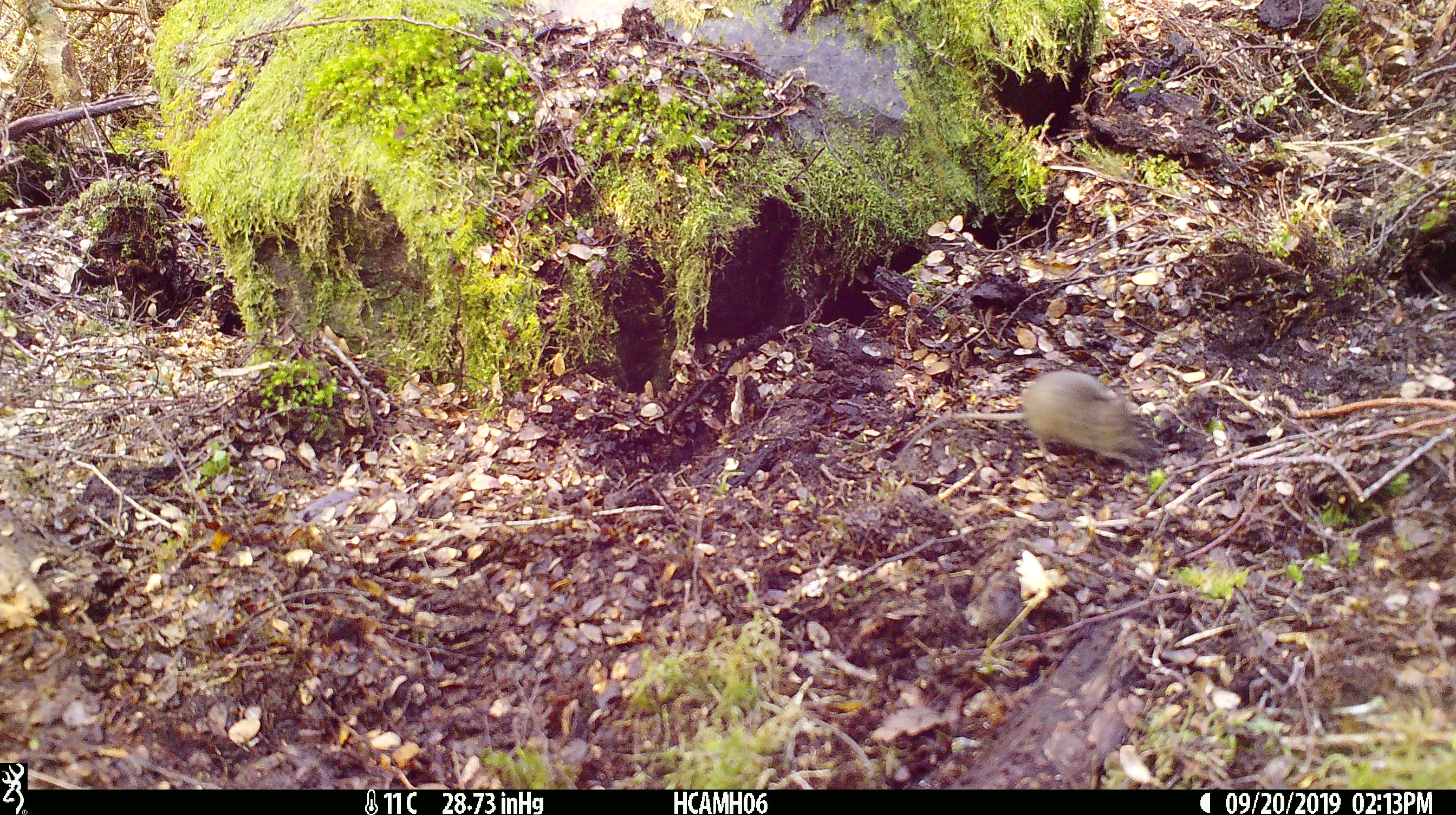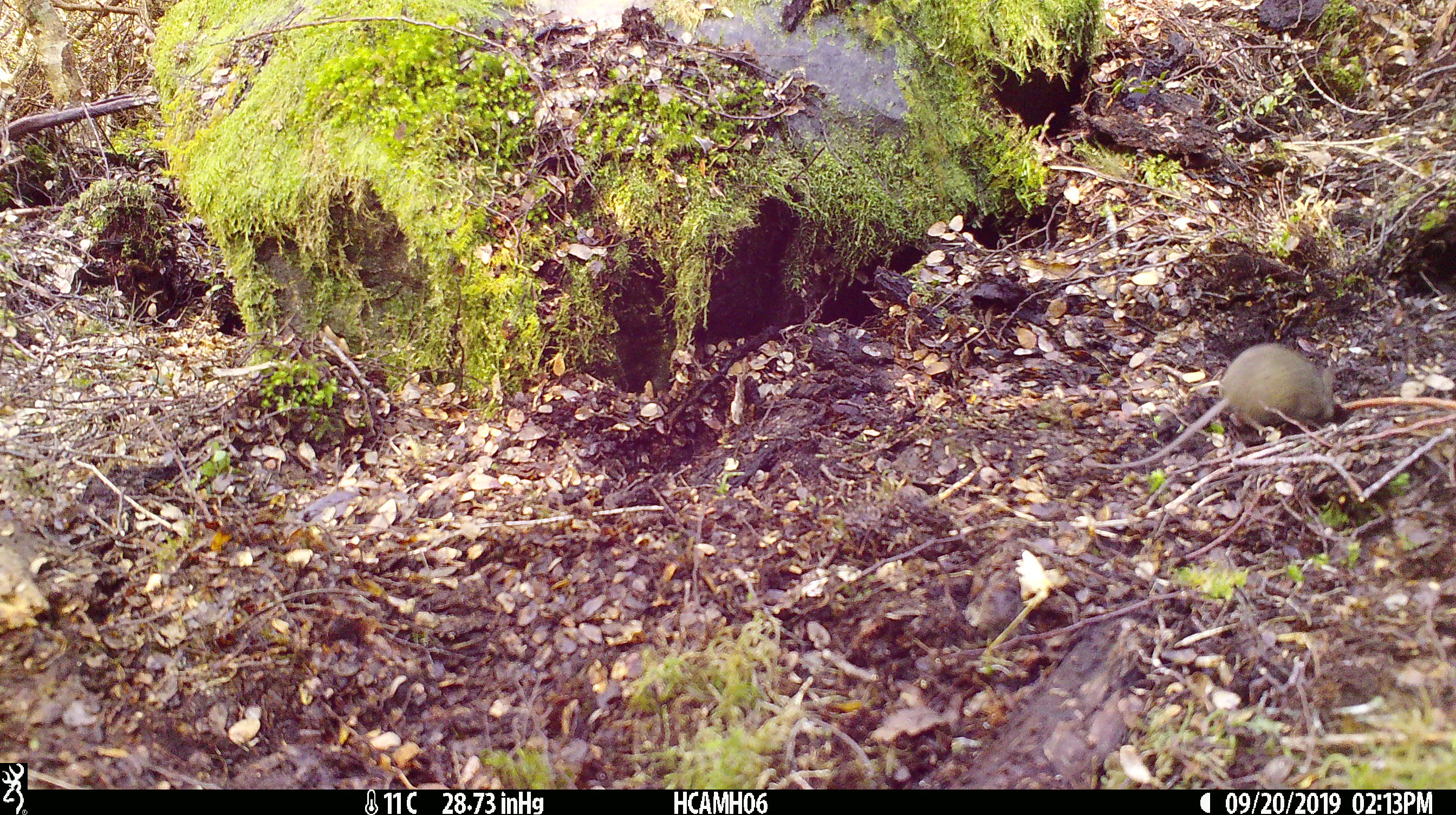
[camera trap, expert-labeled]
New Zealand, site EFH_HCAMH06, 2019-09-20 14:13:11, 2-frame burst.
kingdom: Animalia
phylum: Chordata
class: Mammalia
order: Rodentia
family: Muridae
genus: Mus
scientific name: Mus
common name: mouse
Mouse (Mus).